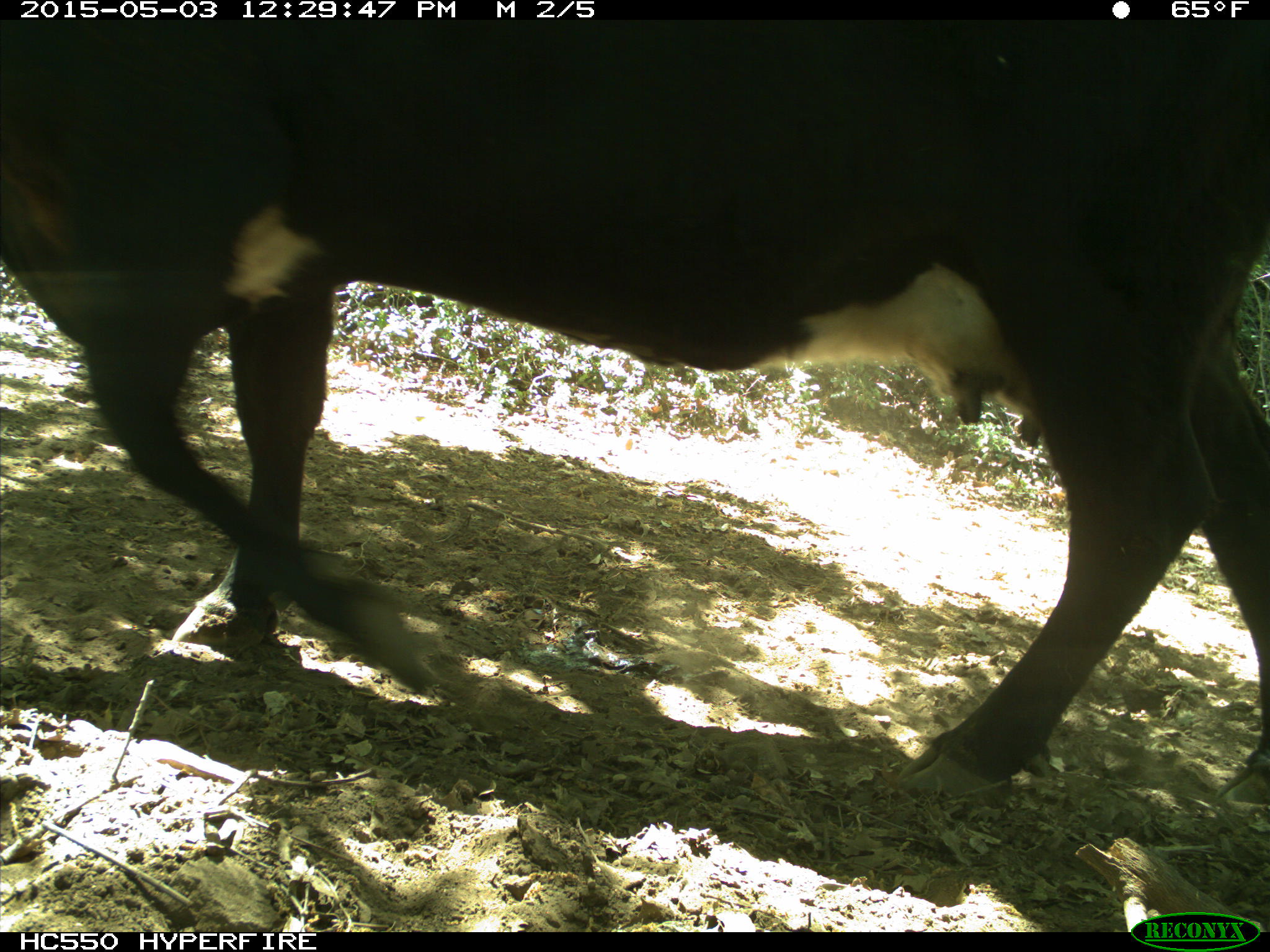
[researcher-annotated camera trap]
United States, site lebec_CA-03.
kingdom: Animalia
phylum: Chordata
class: Mammalia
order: Artiodactyla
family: Bovidae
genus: Bos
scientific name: Bos taurus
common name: domestic cow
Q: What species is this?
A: Bos taurus (domestic cow).